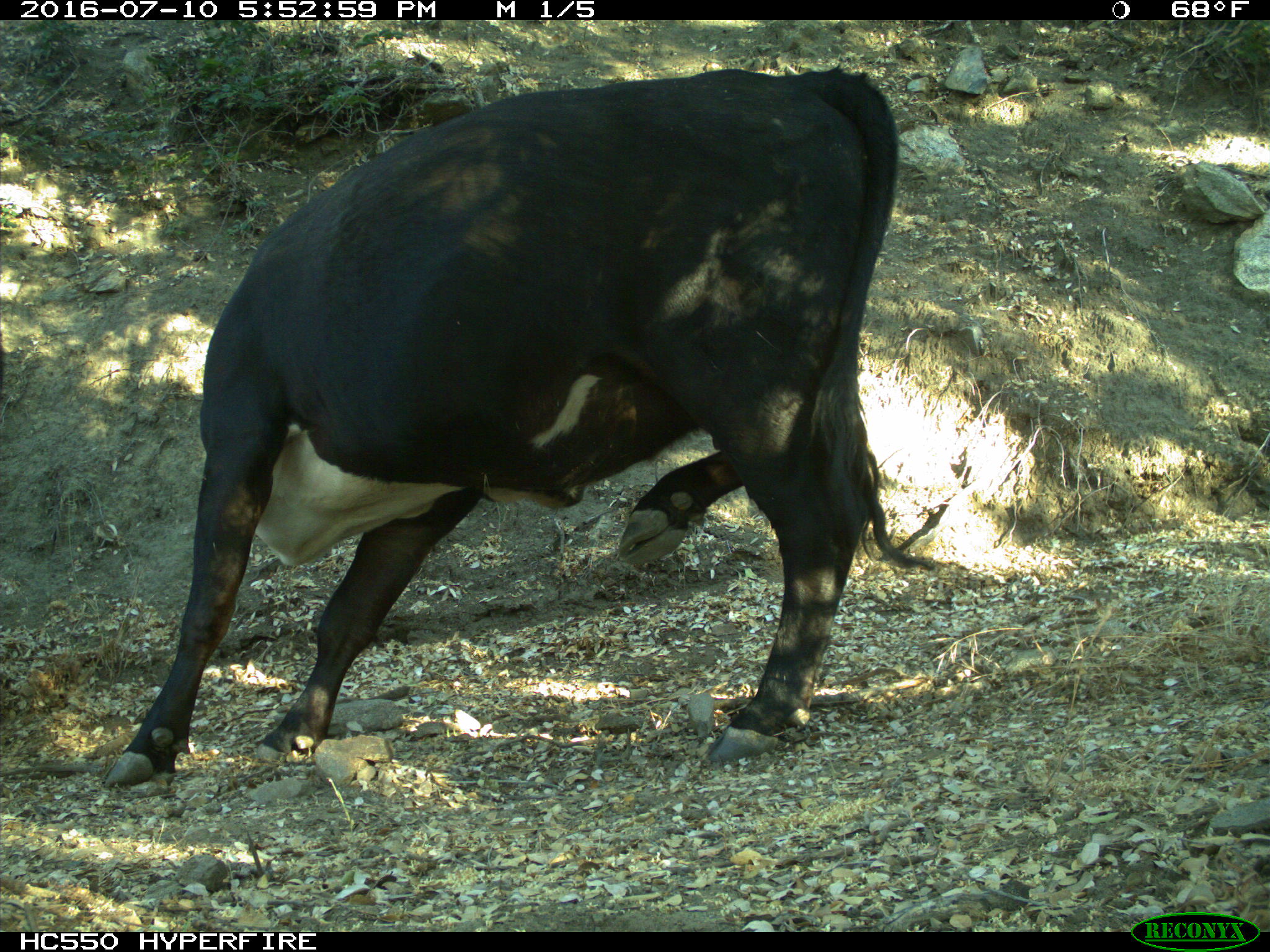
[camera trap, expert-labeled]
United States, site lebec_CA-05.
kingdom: Animalia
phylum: Chordata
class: Mammalia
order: Artiodactyla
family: Bovidae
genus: Bos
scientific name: Bos taurus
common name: domestic cow